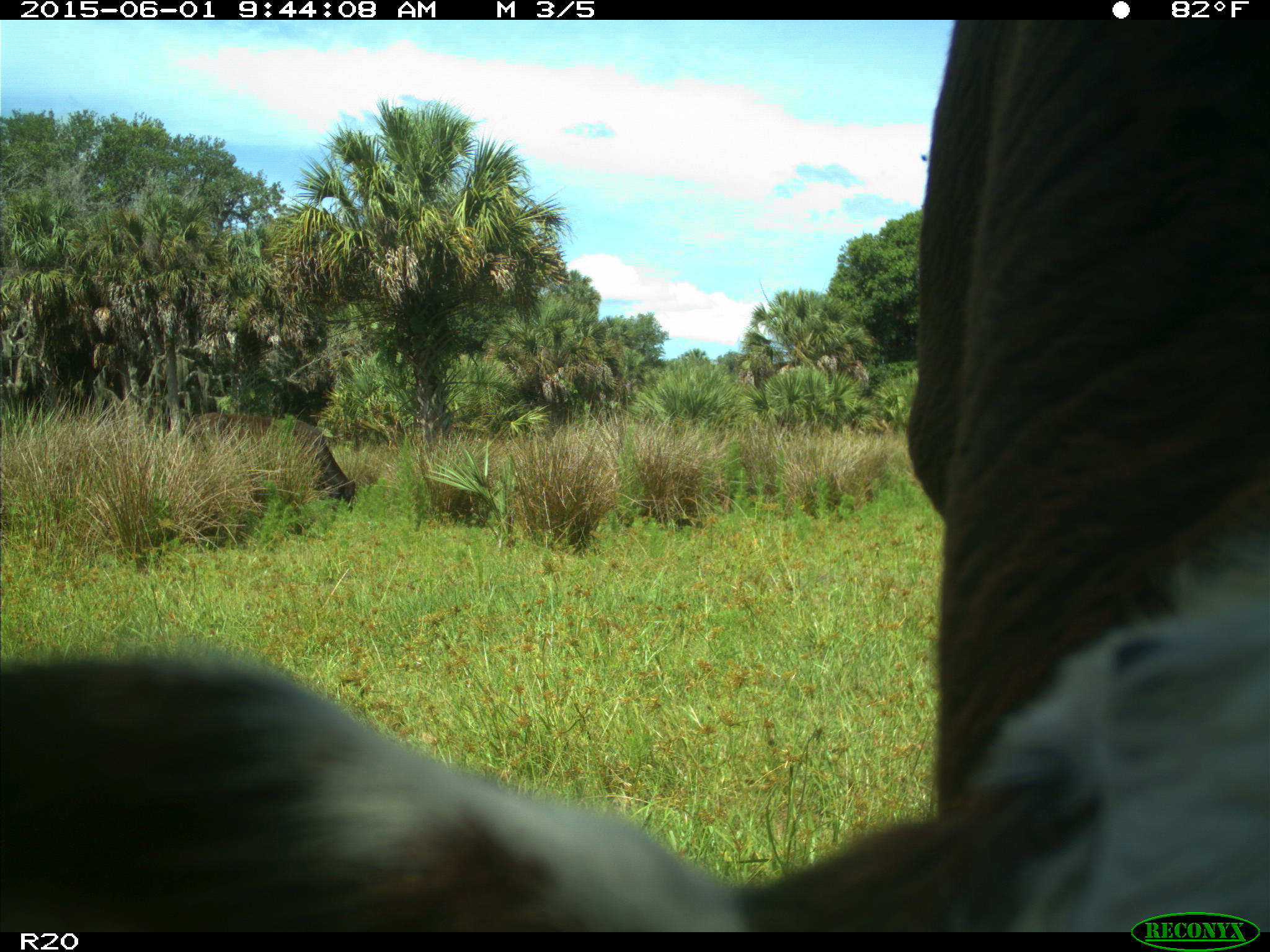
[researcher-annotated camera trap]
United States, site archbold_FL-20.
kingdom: Animalia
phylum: Chordata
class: Mammalia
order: Artiodactyla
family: Bovidae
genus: Bos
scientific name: Bos taurus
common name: domestic cow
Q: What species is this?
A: Bos taurus (domestic cow).